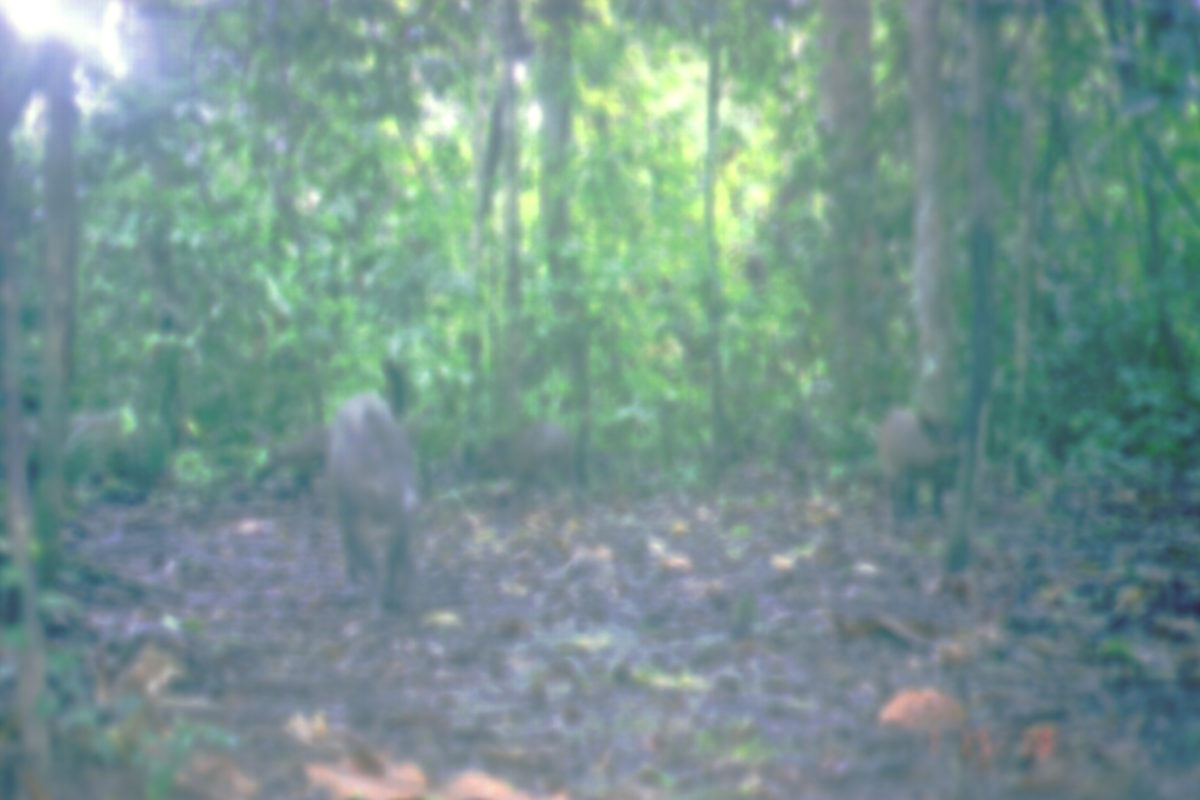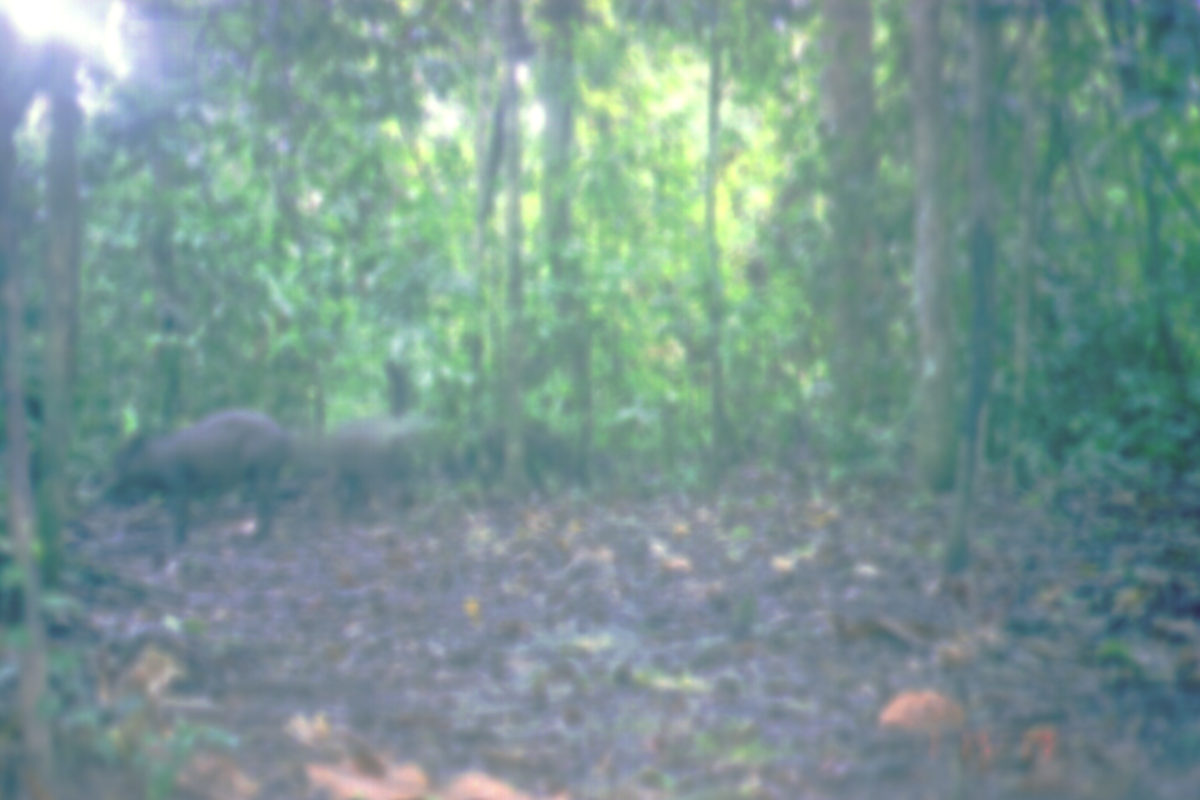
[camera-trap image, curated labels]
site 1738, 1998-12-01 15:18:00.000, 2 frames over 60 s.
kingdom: Animalia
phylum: Chordata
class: Mammalia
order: Artiodactyla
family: Suidae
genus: Sus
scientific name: Sus scrofa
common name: wild boar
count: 4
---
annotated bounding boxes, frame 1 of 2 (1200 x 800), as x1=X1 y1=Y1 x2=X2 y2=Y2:
sus scrofa: x1=327 y1=393 x2=422 y2=607; x1=881 y1=405 x2=966 y2=520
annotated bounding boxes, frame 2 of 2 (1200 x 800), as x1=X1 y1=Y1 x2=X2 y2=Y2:
sus scrofa: x1=107 y1=410 x2=294 y2=550; x1=307 y1=421 x2=417 y2=522